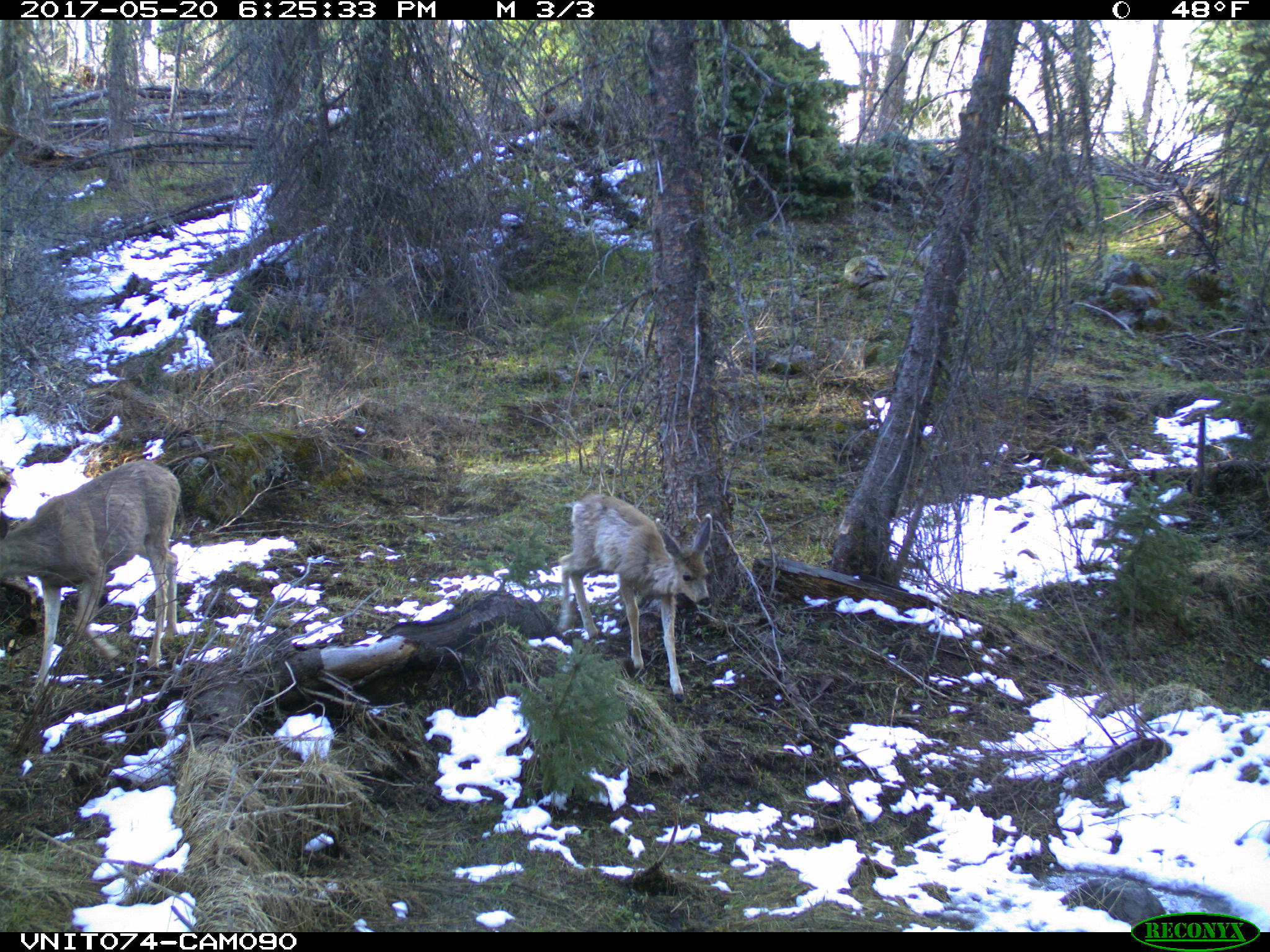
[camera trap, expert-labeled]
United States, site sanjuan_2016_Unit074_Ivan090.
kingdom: Animalia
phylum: Chordata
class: Mammalia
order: Artiodactyla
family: Cervidae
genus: Odocoileus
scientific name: Odocoileus hemionus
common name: mule deer